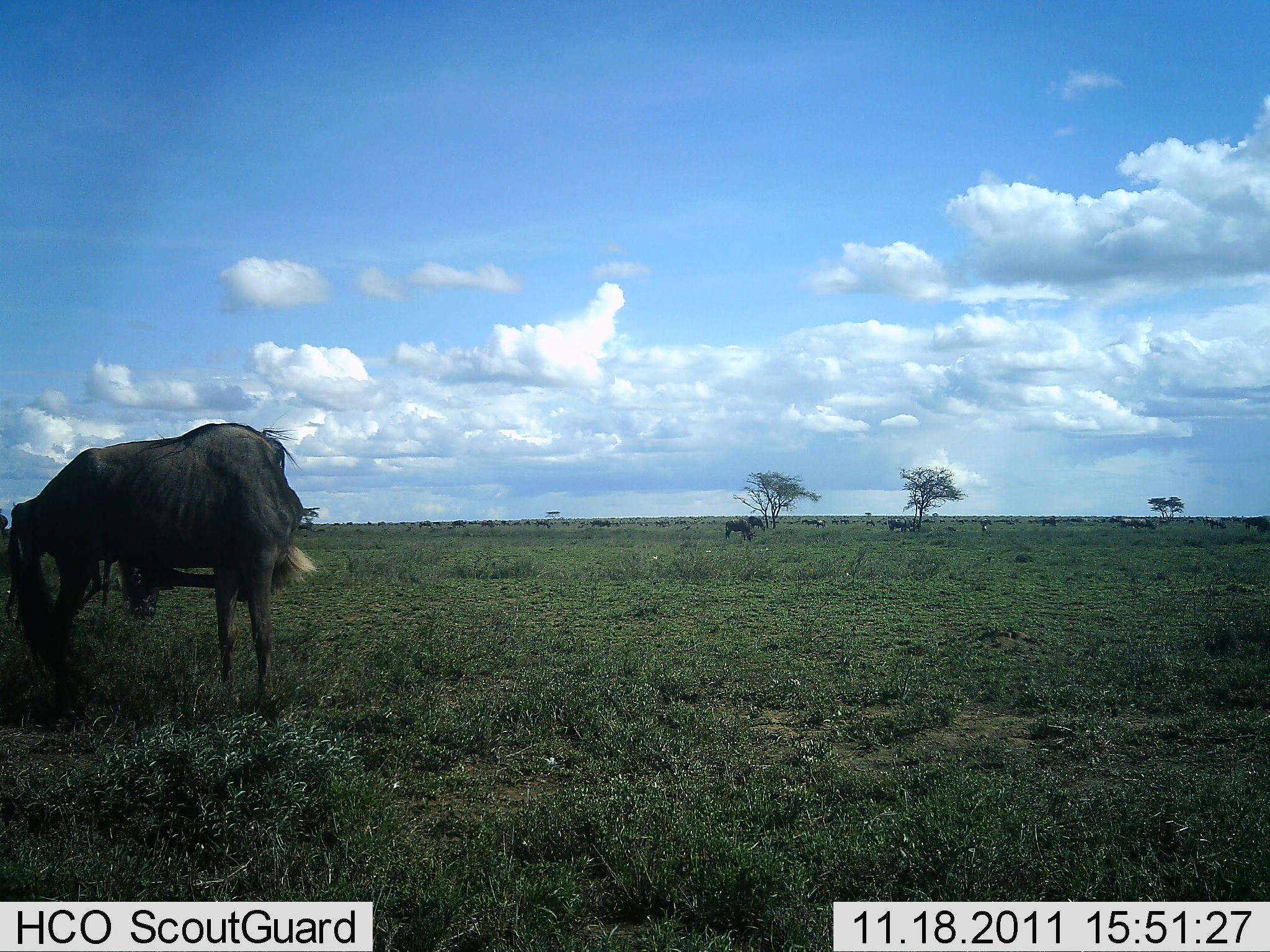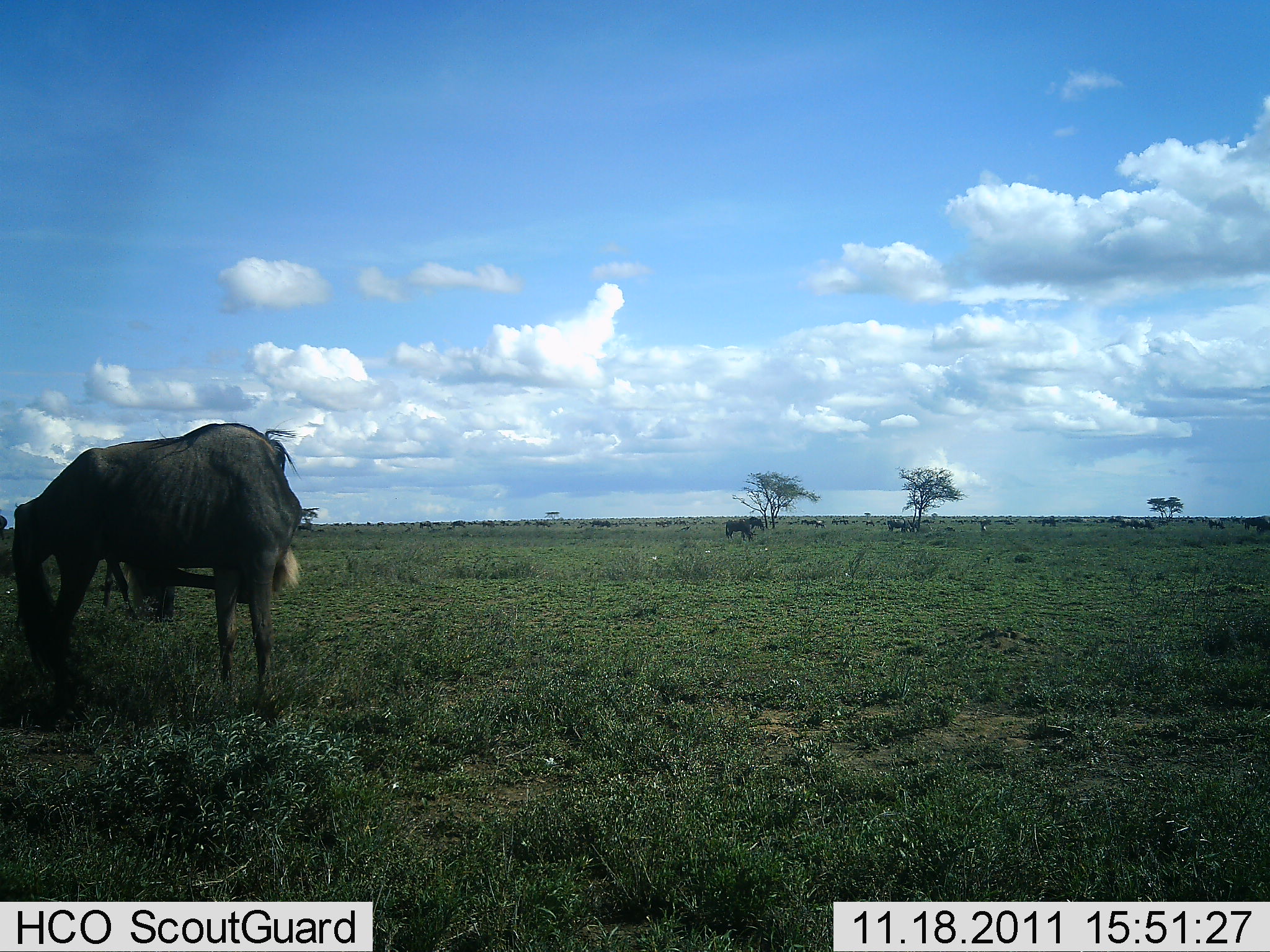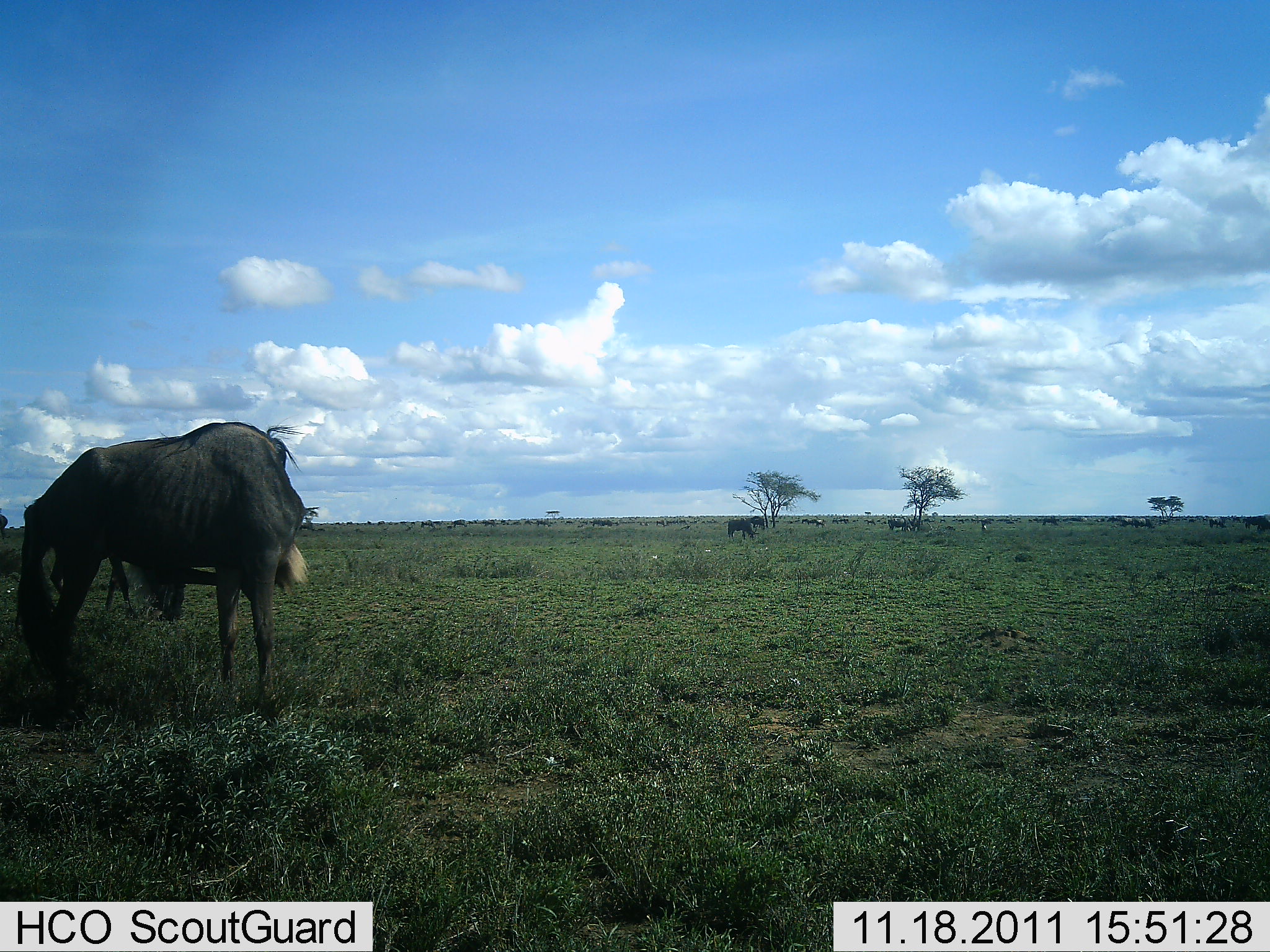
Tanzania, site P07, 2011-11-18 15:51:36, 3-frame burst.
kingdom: Animalia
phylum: Chordata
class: Mammalia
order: Artiodactyla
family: Bovidae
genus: Connochaetes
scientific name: Connochaetes taurinus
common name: blue wildebeest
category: wildebeest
Wildebeest (blue wildebeest) (Connochaetes taurinus), count 2. Behavior (volunteer vote fractions): standing 91%, resting 0%, moving 18%, interacting 0%. Young present (vote fraction): 0%. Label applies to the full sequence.